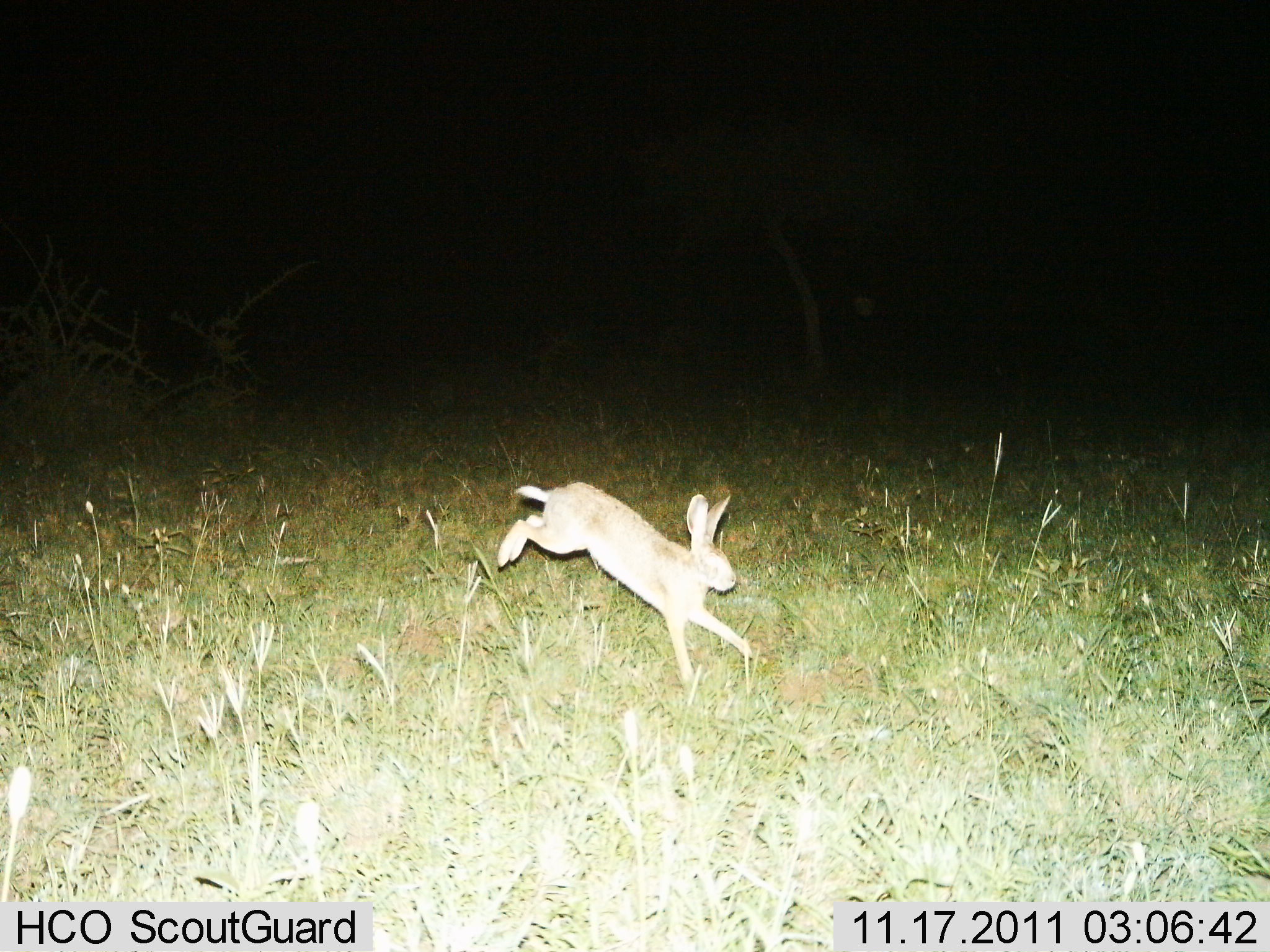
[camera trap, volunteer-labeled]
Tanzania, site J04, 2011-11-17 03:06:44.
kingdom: Animalia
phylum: Chordata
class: Mammalia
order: Lagomorpha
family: Leporidae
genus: Lepus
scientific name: Lepus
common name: hare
Hare (Lepus), count 1. Behavior (volunteer vote fractions): standing 0%, resting 0%, moving 100%, interacting 0%. Young present (vote fraction): 0%. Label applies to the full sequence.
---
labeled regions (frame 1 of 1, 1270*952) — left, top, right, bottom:
animal: 495, 481, 753, 685